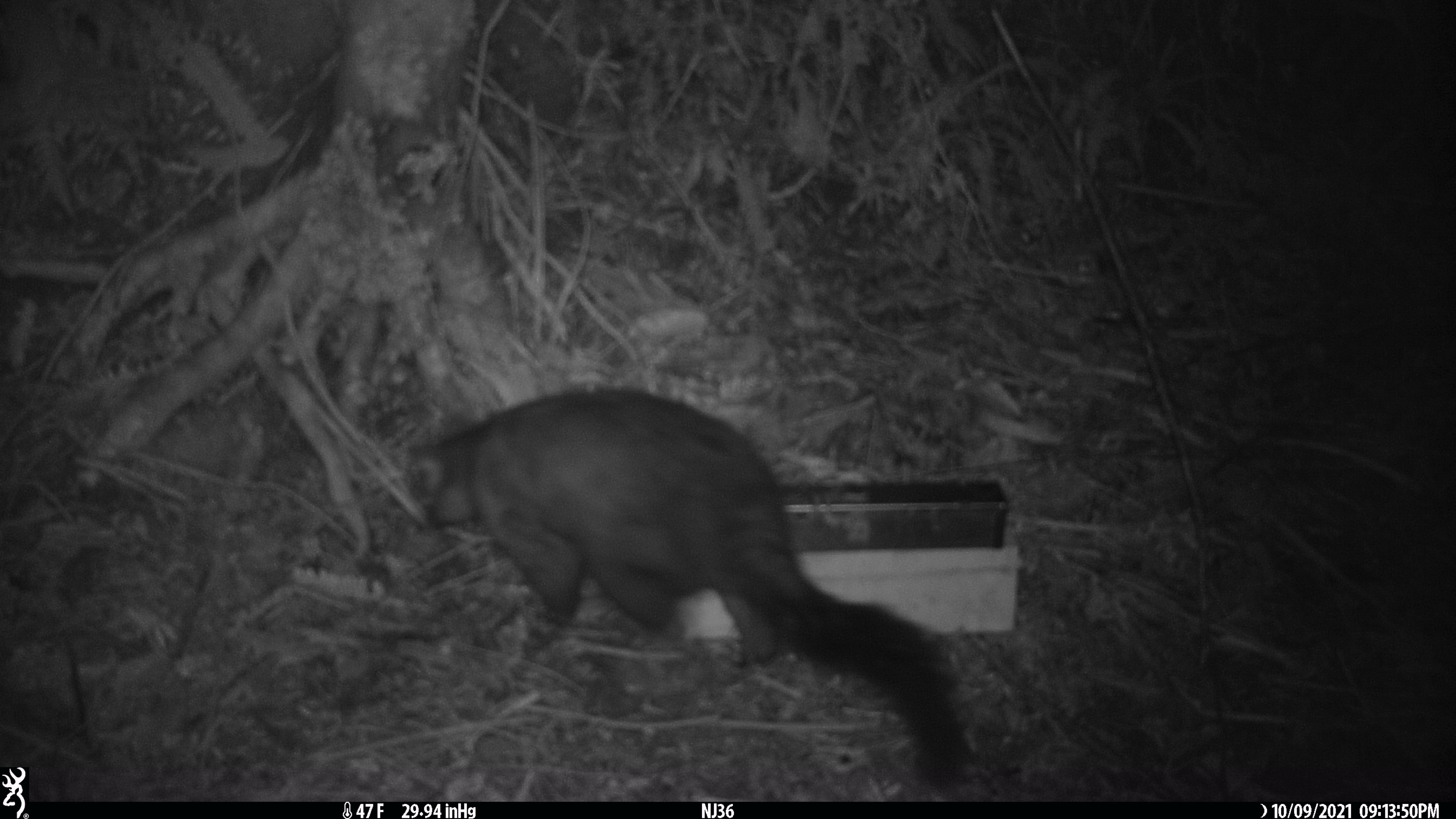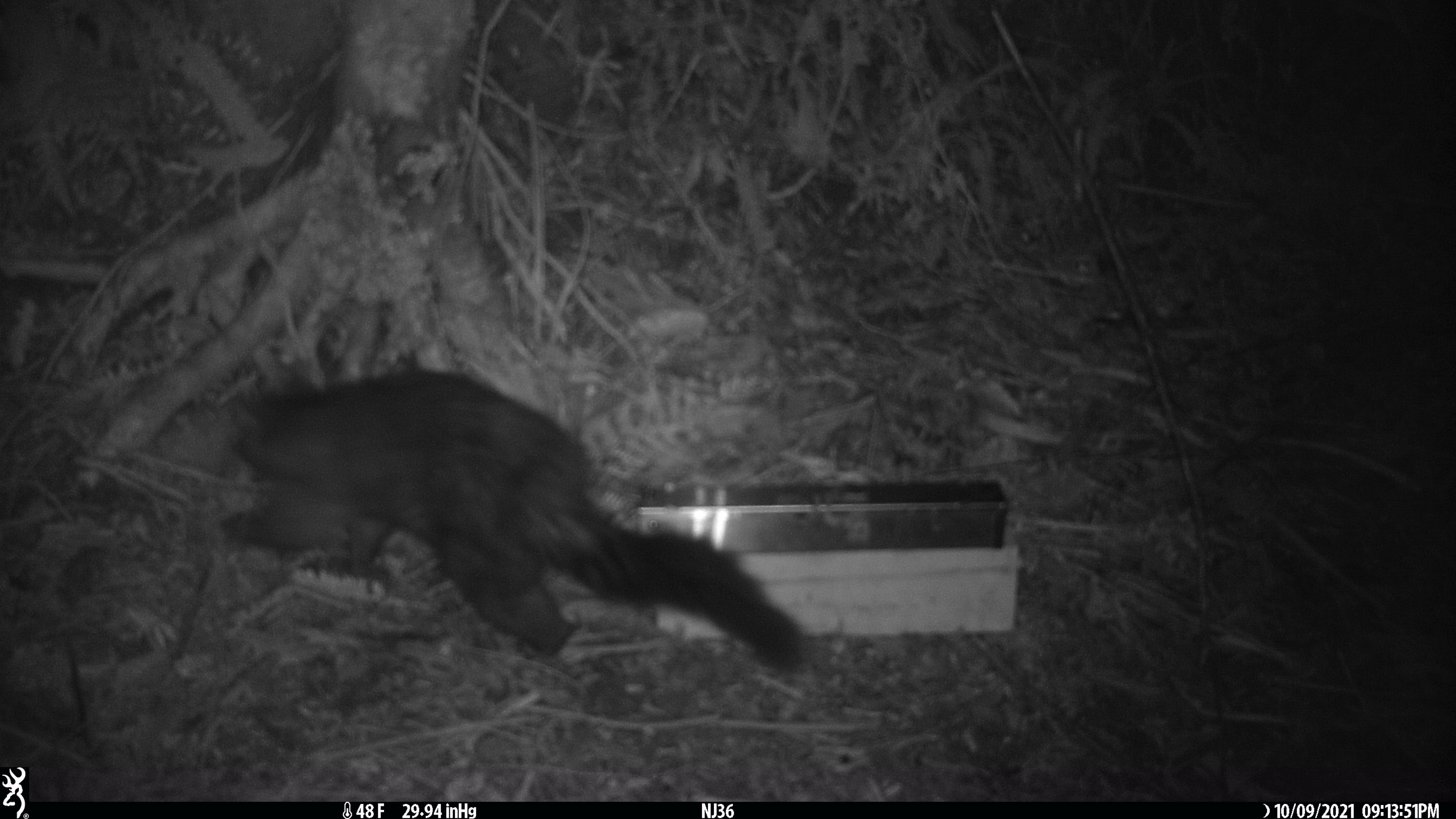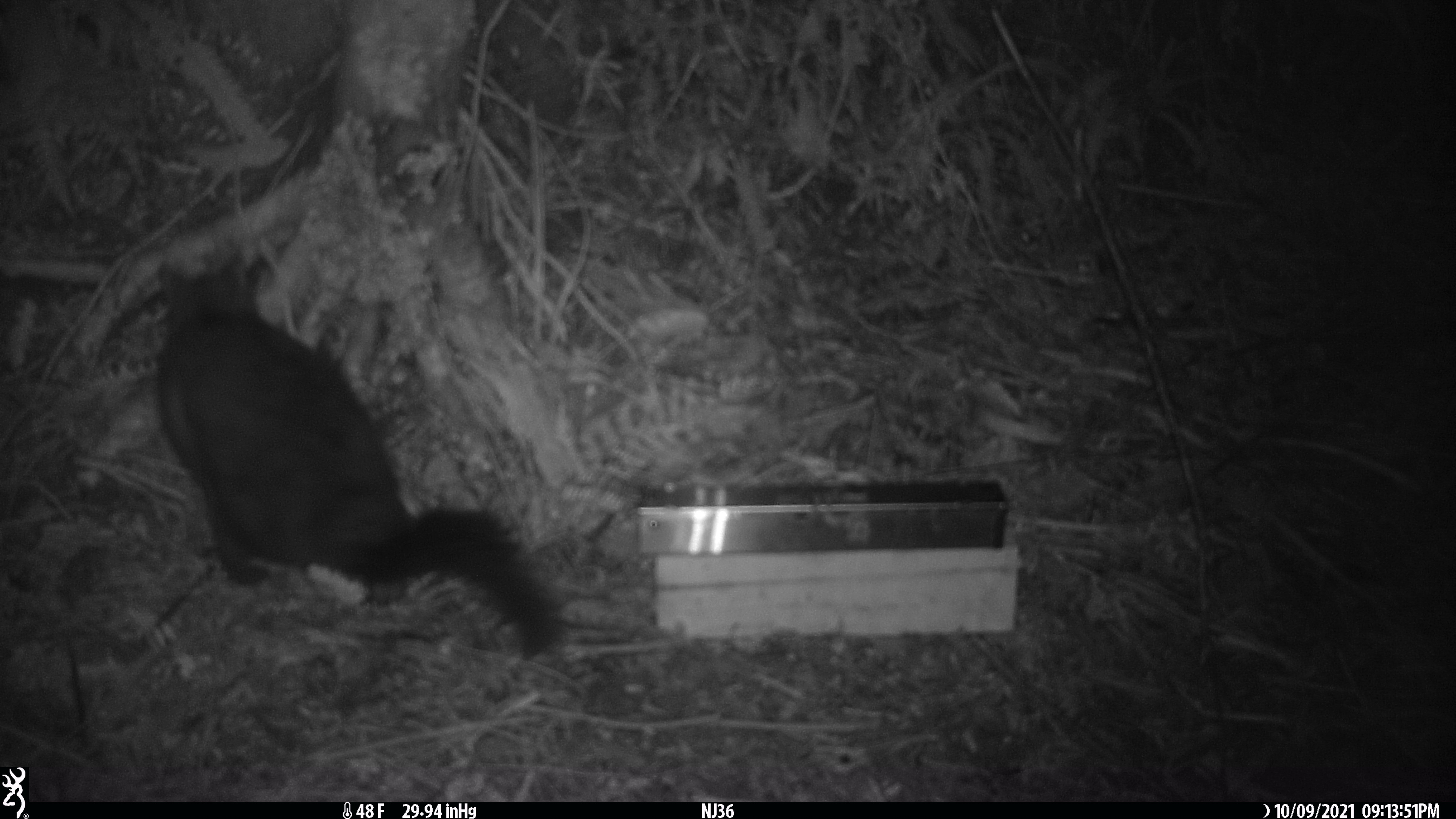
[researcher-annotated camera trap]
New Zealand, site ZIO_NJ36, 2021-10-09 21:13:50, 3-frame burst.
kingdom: Animalia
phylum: Chordata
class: Mammalia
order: Diprotodontia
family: Phalangeridae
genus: Trichosurus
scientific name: Trichosurus vulpecula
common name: common brushtail possum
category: possum